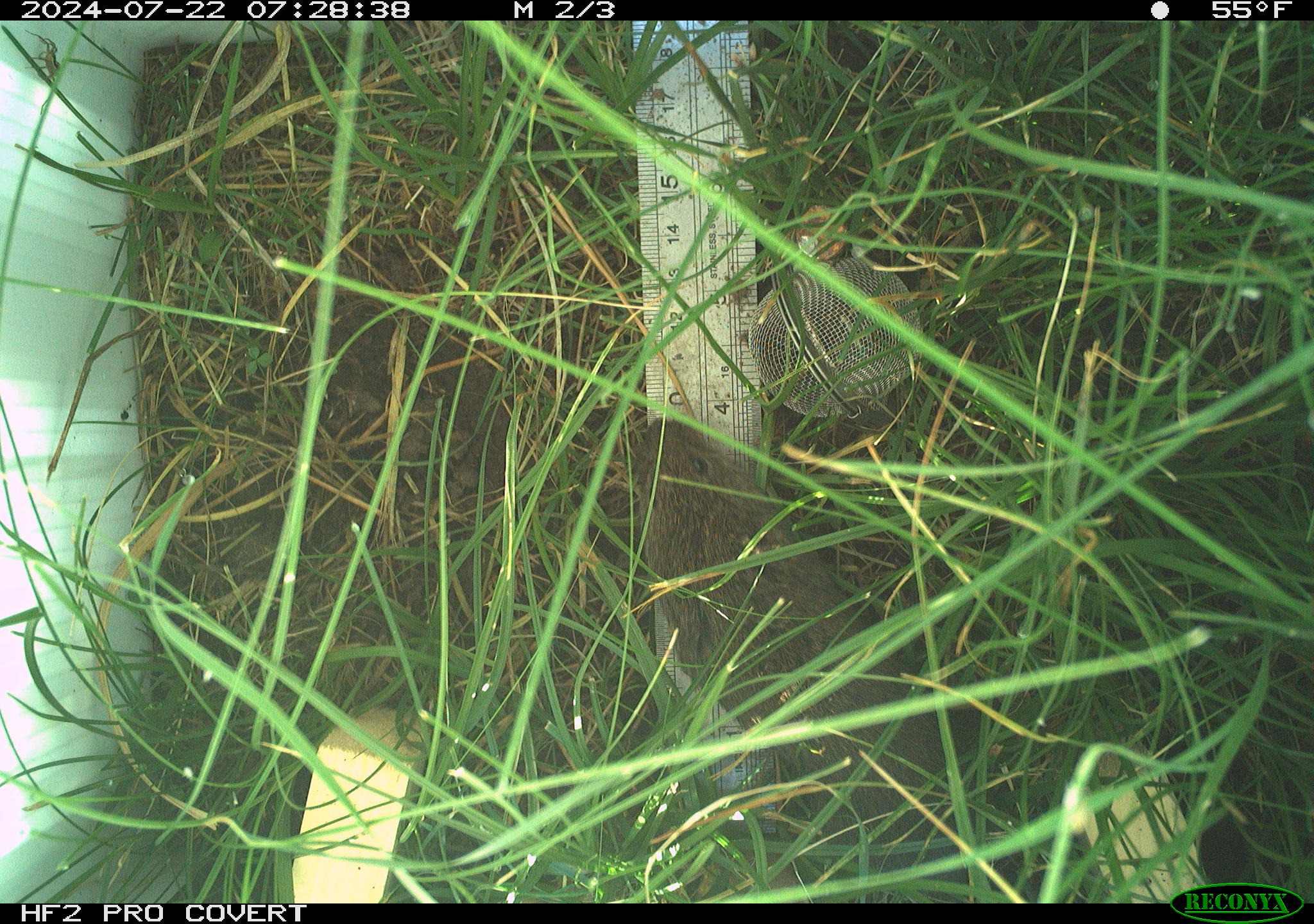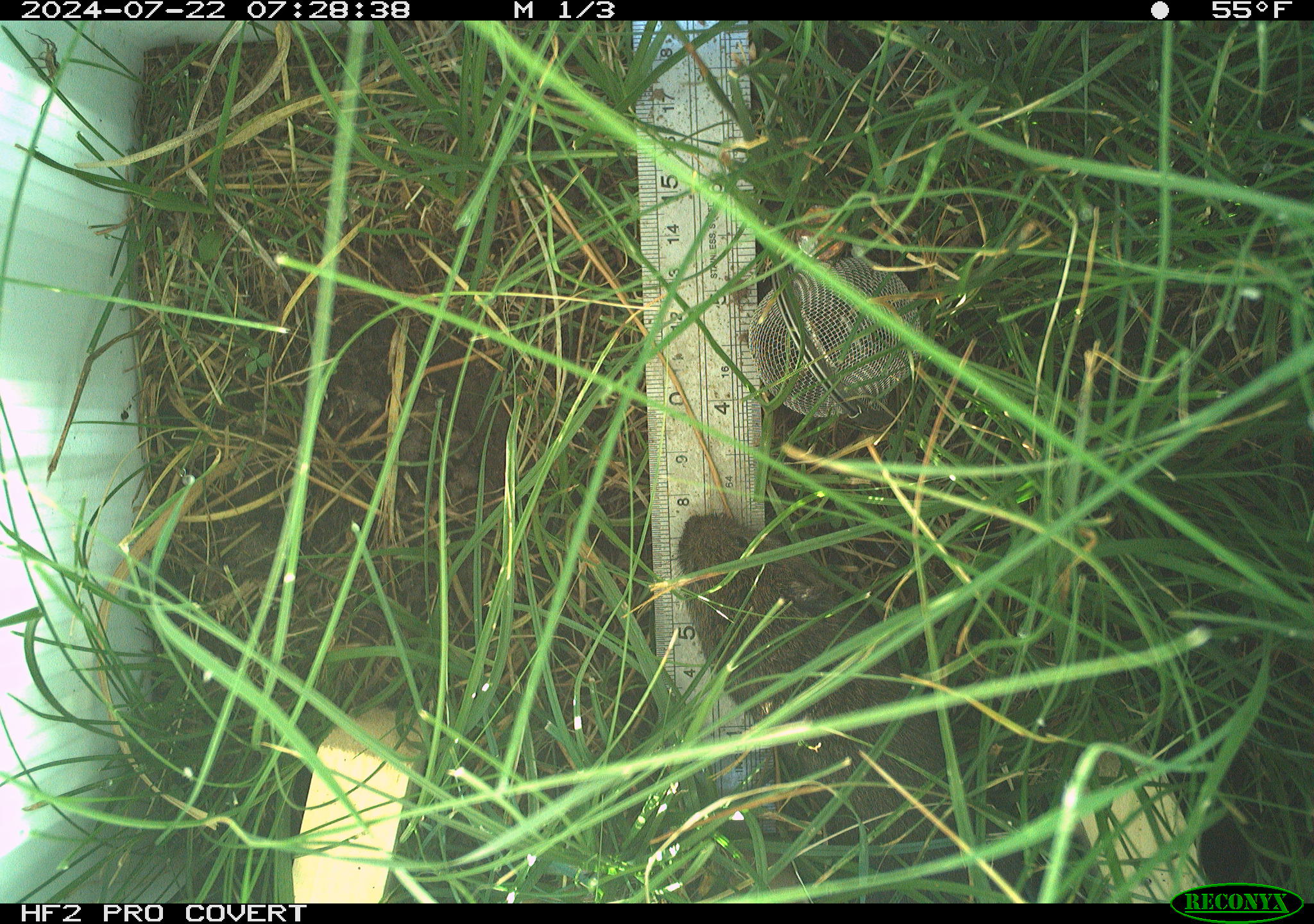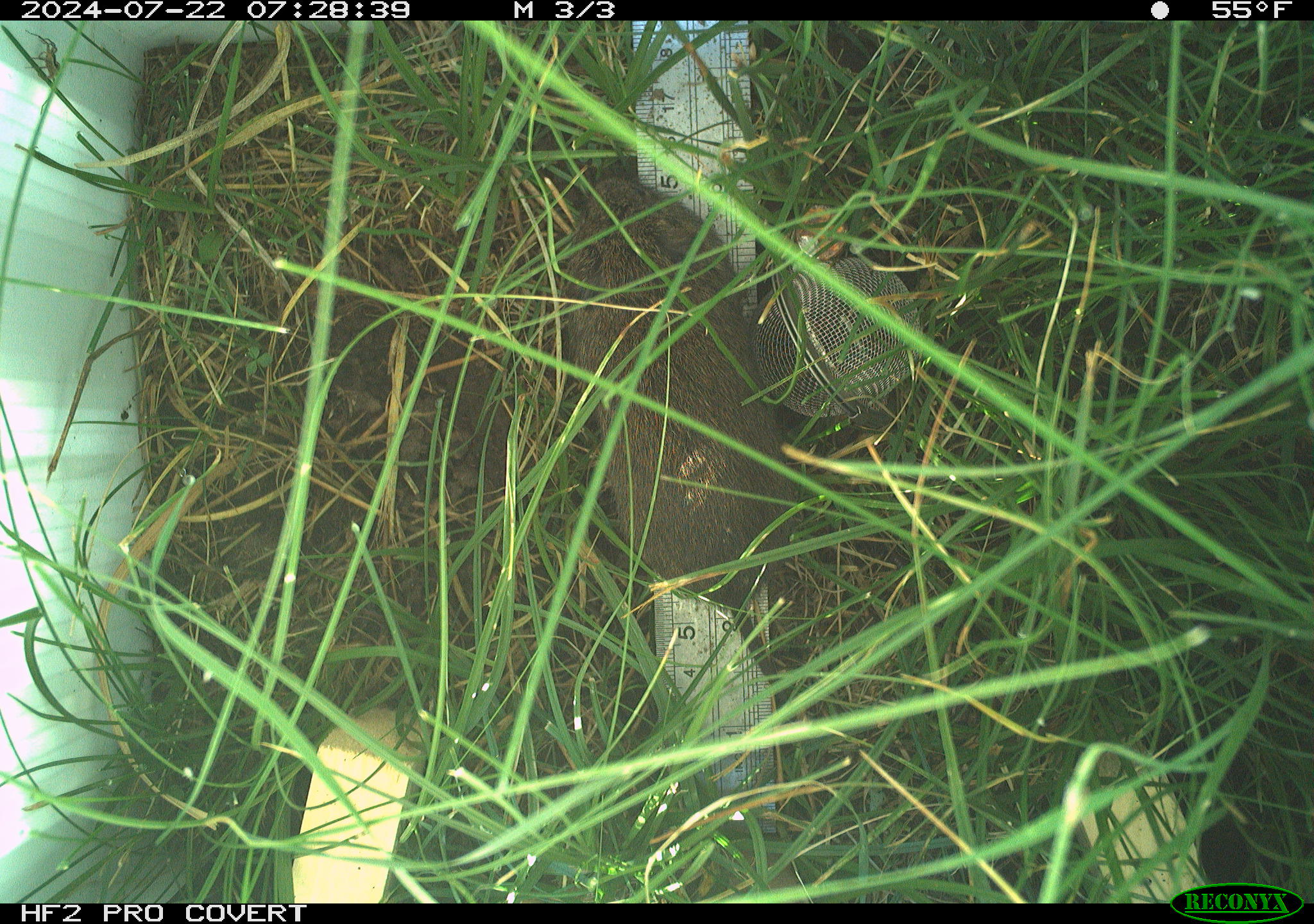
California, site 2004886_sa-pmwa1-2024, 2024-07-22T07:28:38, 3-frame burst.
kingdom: Animalia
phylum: Chordata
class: Mammalia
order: Rodentia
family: Cricetidae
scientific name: Arvicolinae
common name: voles, lemmings, and muskrats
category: arvicolinae subfamily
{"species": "arvicolinae subfamily (voles, lemmings, and muskrats) (Arvicolinae)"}